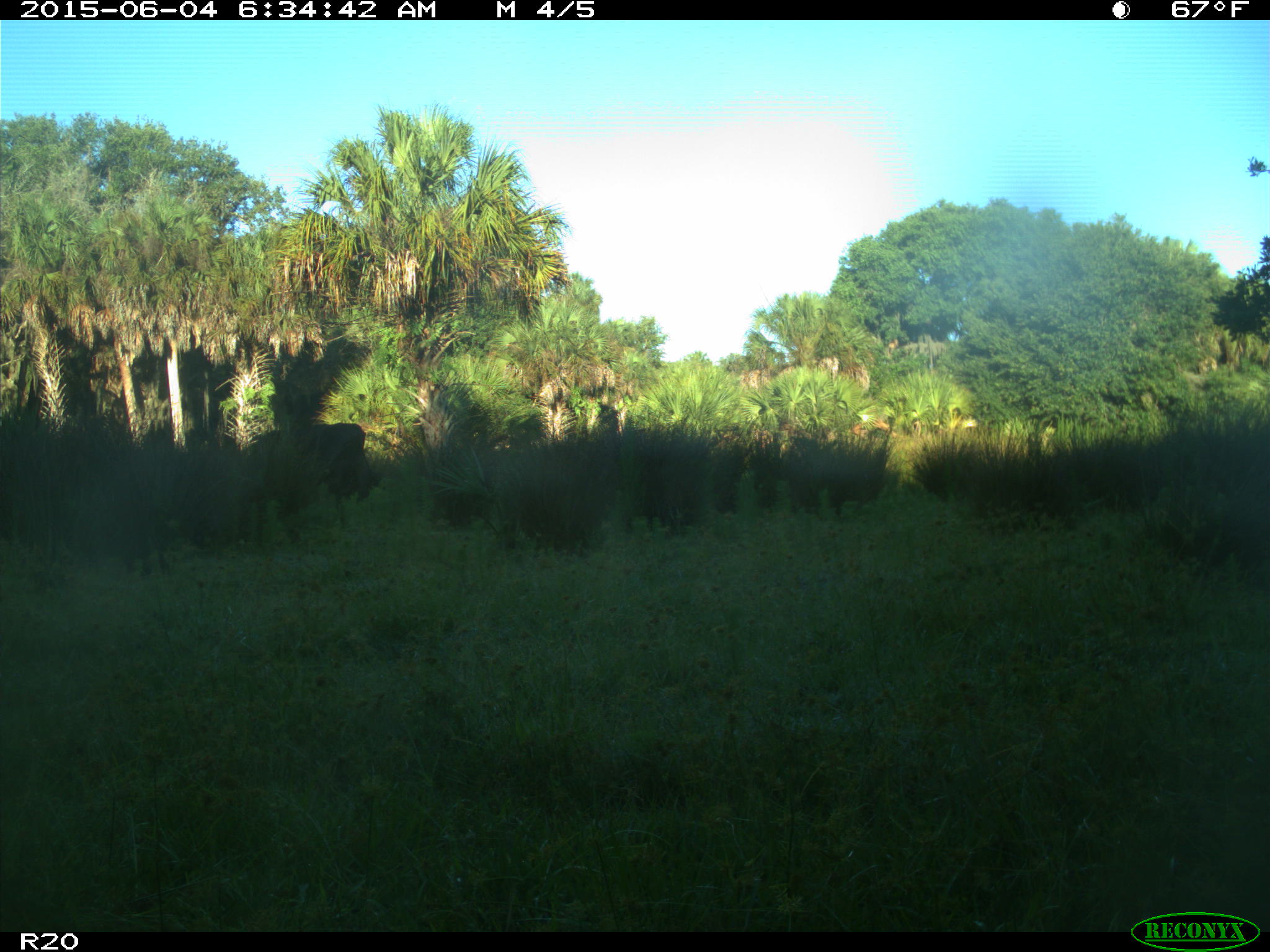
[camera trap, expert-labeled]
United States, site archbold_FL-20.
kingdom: Animalia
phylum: Chordata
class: Mammalia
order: Artiodactyla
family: Bovidae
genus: Bos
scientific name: Bos taurus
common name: domestic cow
Bos taurus (domestic cow).